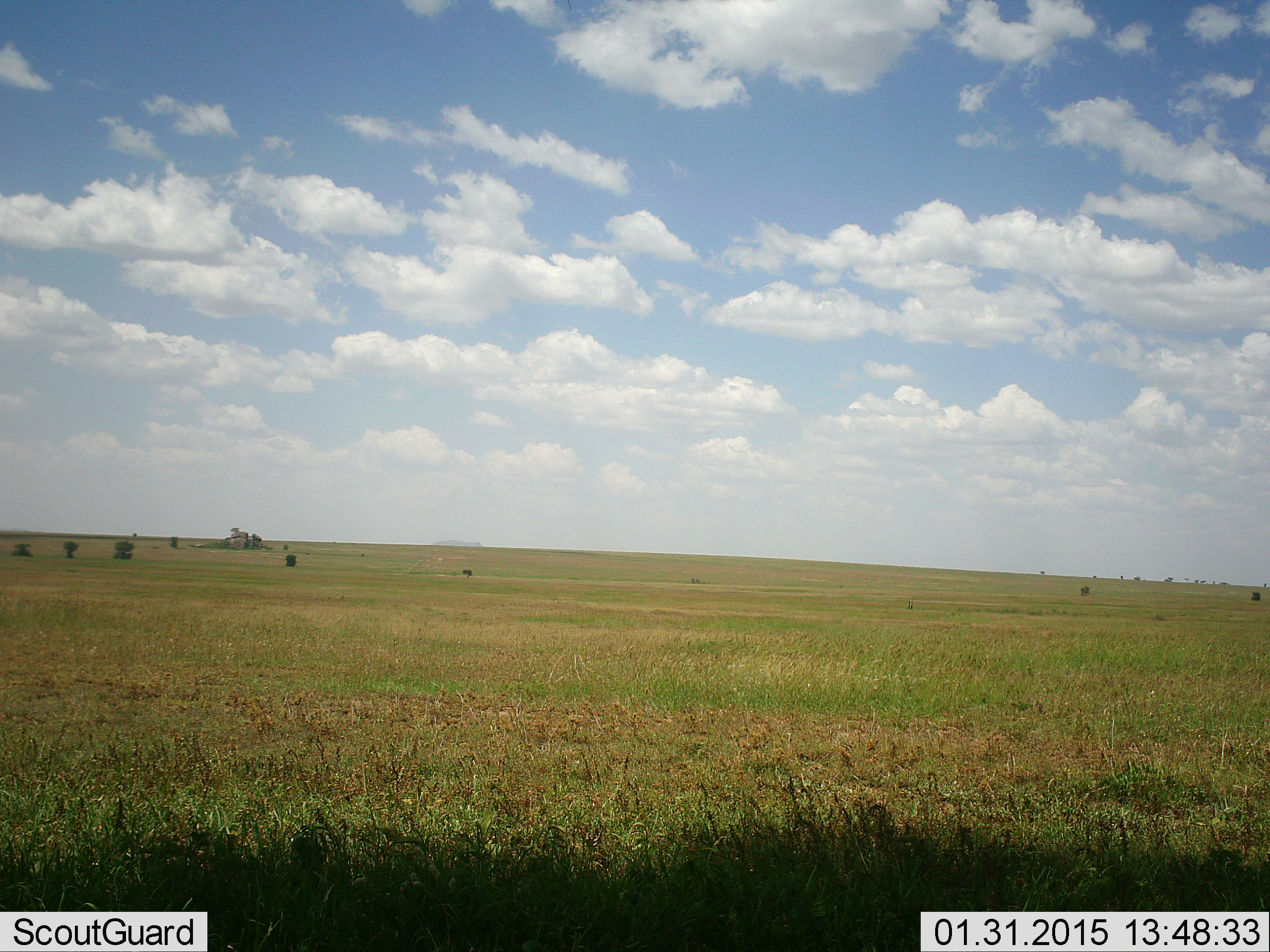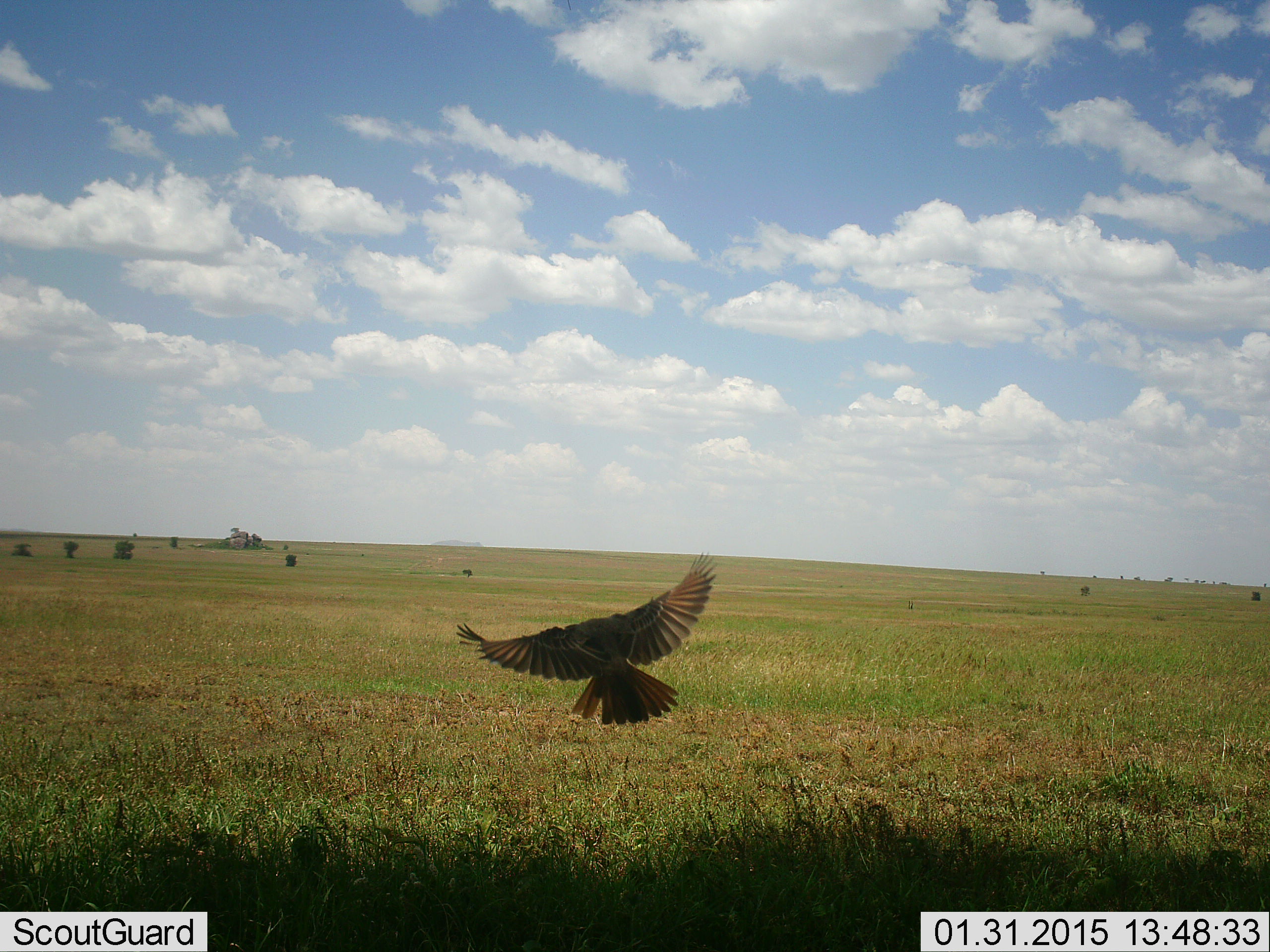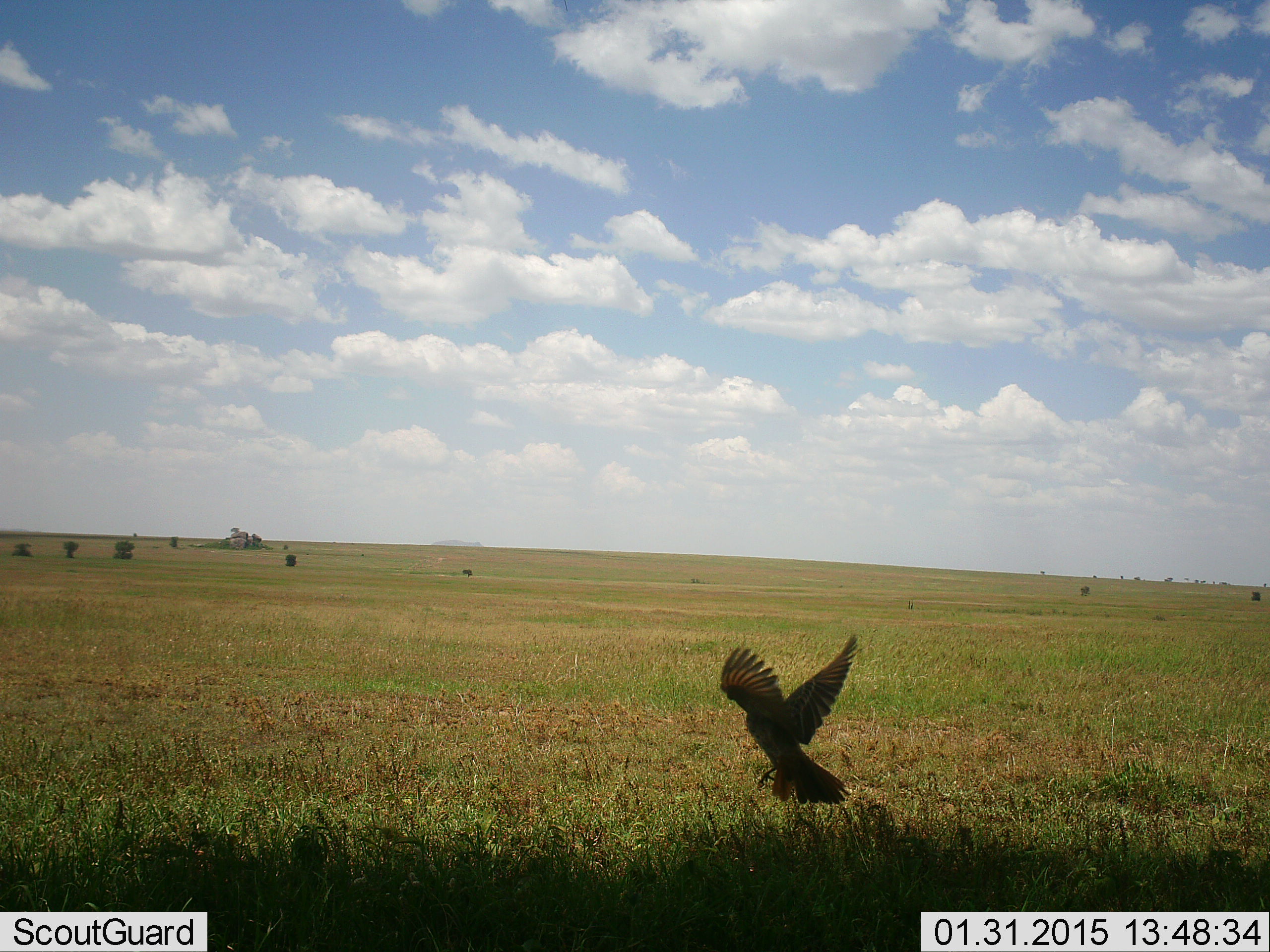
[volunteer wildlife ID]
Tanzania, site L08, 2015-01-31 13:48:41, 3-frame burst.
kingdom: Animalia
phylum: Chordata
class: Aves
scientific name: Aves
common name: bird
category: otherbird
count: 1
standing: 0%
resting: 0%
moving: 100%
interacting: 0%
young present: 0%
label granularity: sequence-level